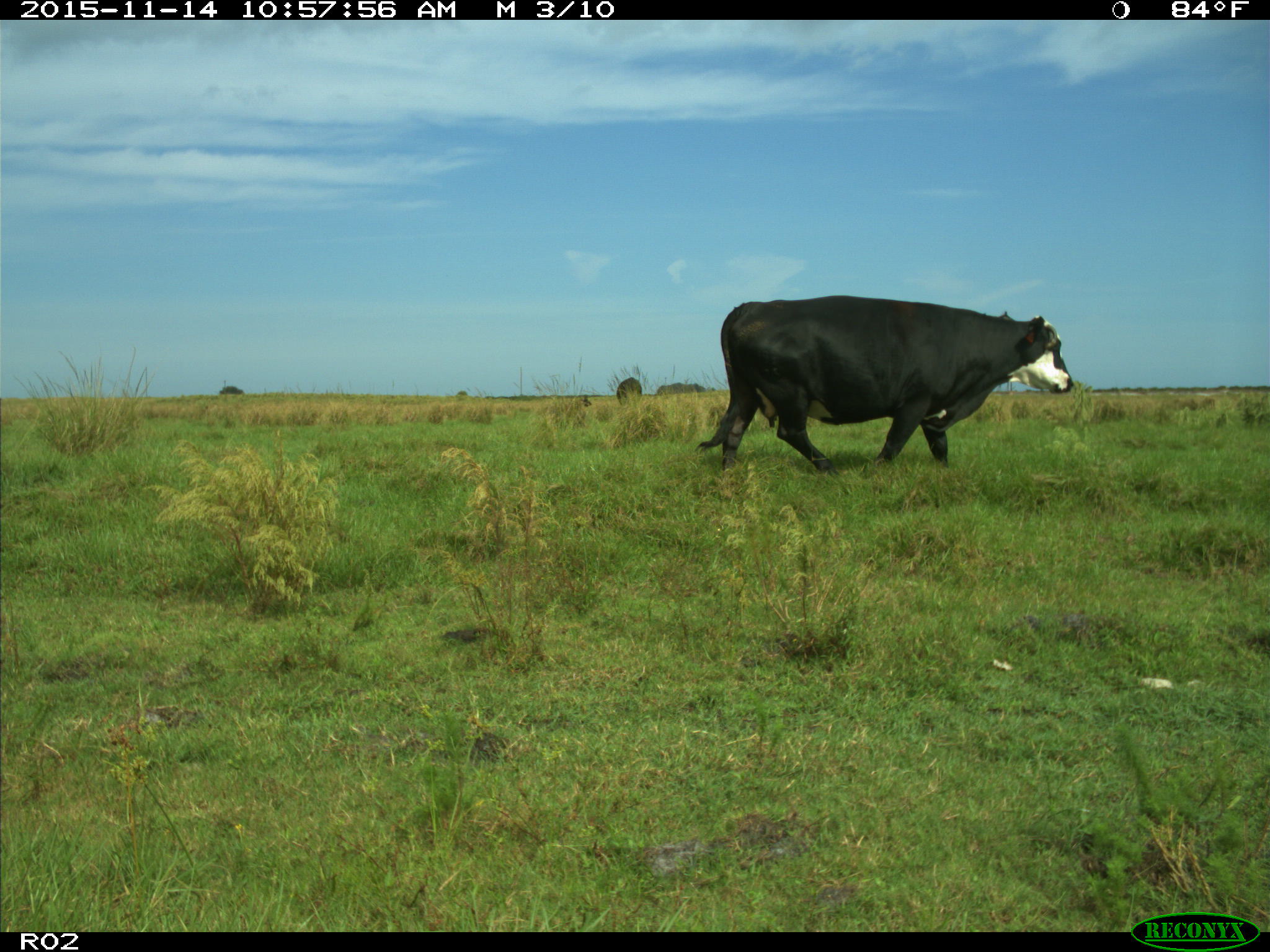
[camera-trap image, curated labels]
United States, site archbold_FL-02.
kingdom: Animalia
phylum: Chordata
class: Mammalia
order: Artiodactyla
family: Bovidae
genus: Bos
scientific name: Bos taurus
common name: domestic cow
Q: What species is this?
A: Bos taurus (domestic cow).